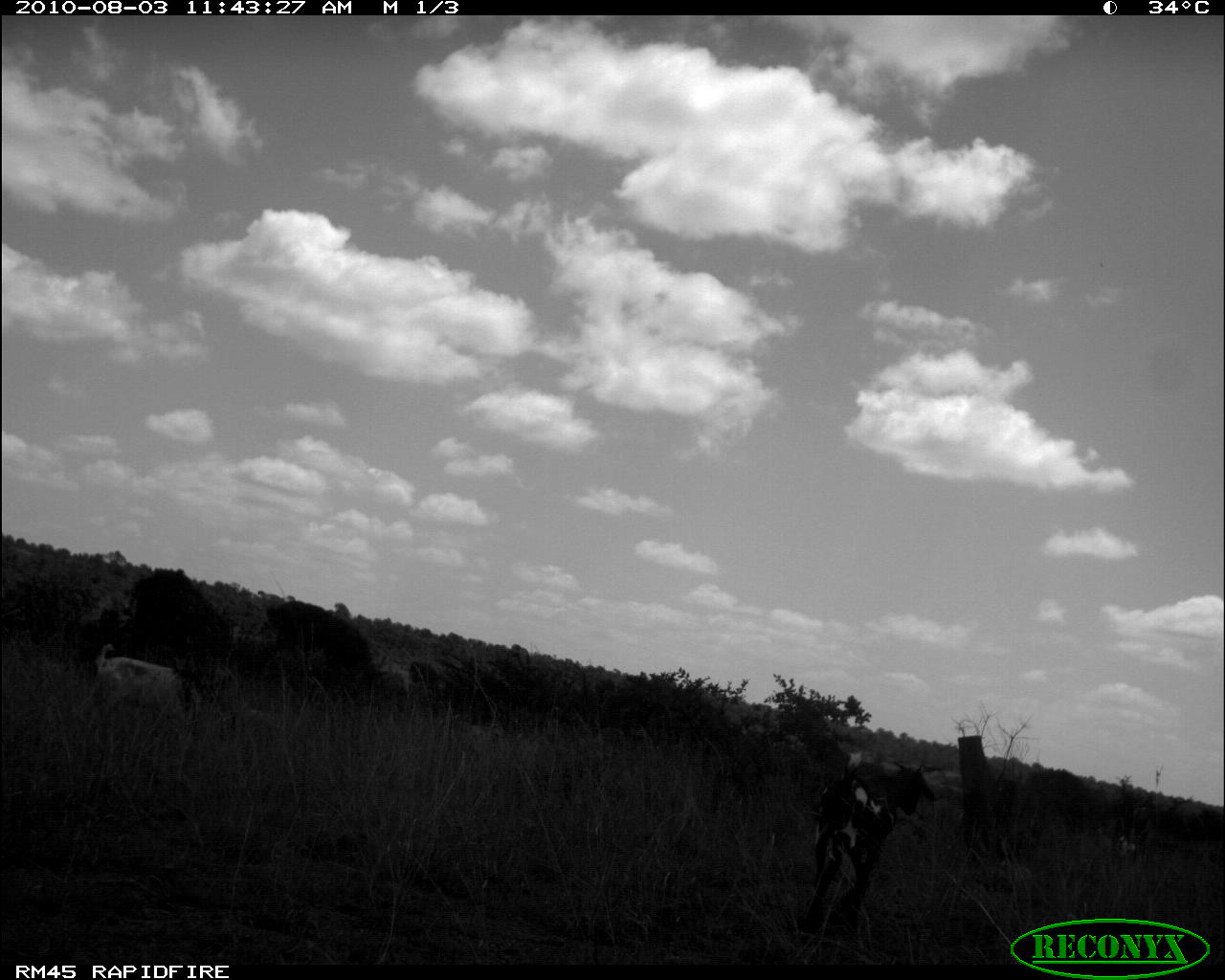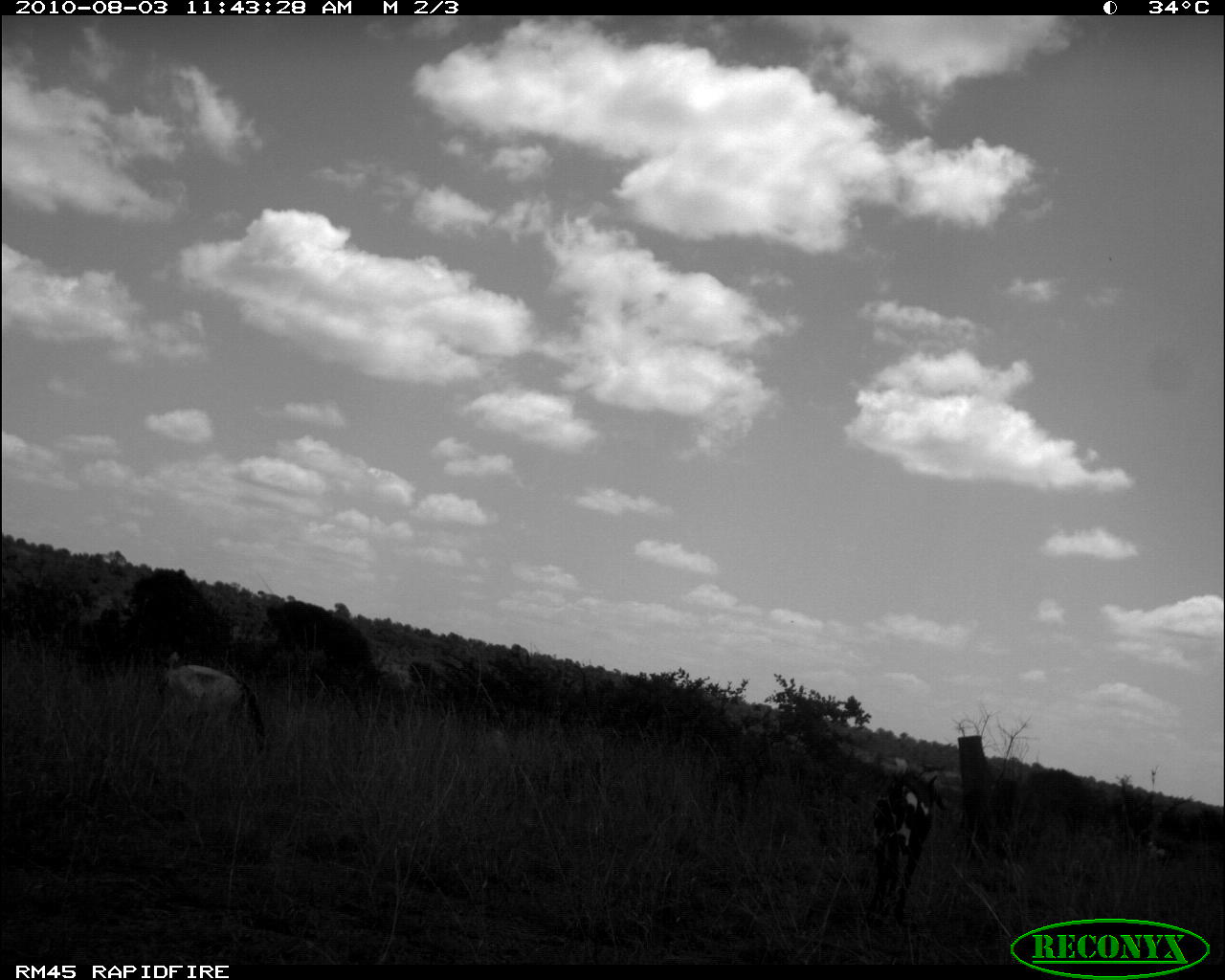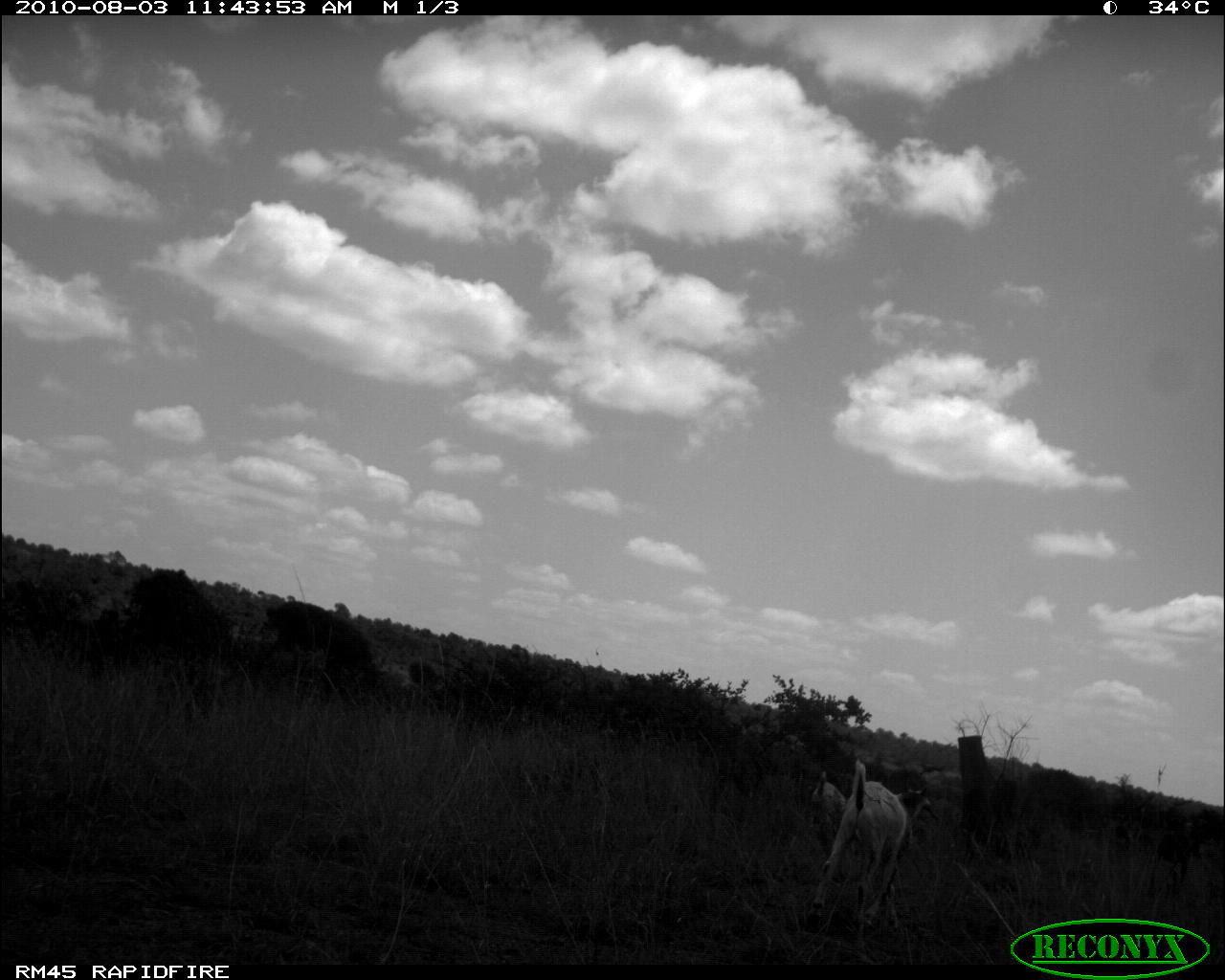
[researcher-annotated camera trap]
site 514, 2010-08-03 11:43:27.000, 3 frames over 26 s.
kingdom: Animalia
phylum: Chordata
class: Mammalia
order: Artiodactyla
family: Bovidae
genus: Capra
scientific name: Capra aegagrus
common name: wild goat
Capra aegagrus (wild goat), count 3.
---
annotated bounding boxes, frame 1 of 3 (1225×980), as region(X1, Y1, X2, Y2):
capra aegagrus: region(94, 653, 177, 706)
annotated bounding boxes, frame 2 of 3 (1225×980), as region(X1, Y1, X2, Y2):
capra aegagrus: region(869, 767, 939, 915); region(158, 650, 269, 742)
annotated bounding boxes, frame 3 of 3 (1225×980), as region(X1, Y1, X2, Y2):
capra aegagrus: region(806, 759, 937, 940); region(808, 768, 844, 868)